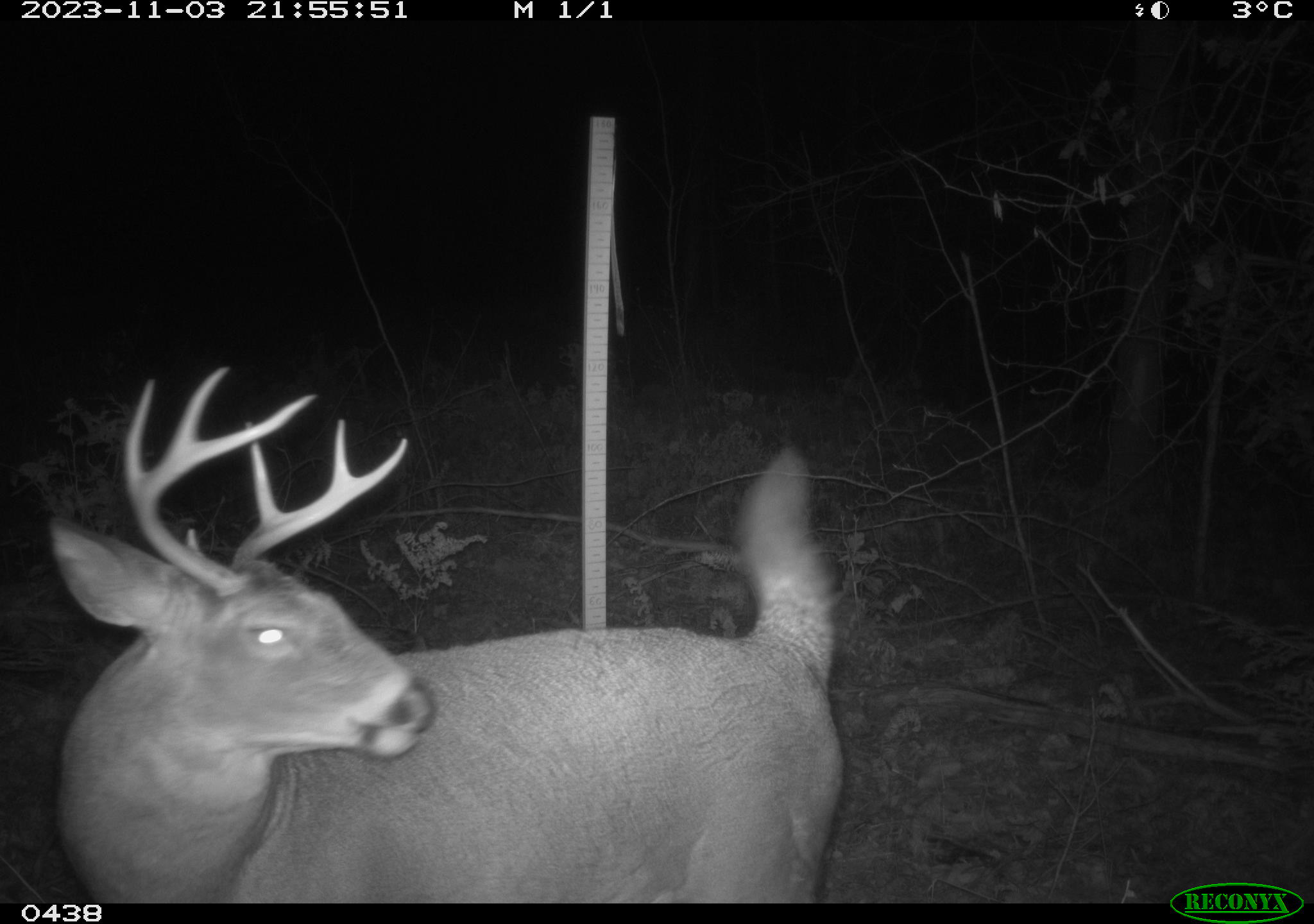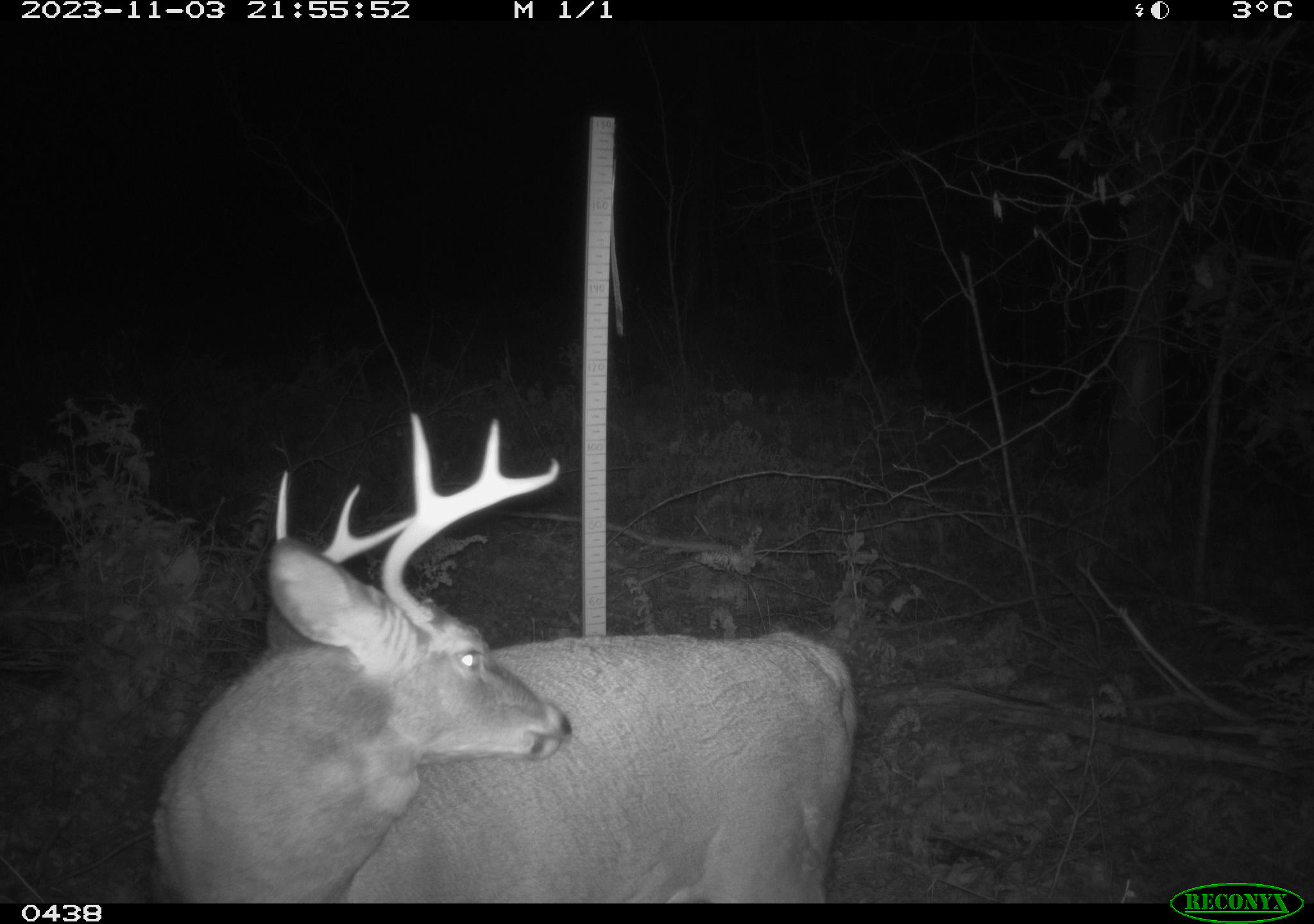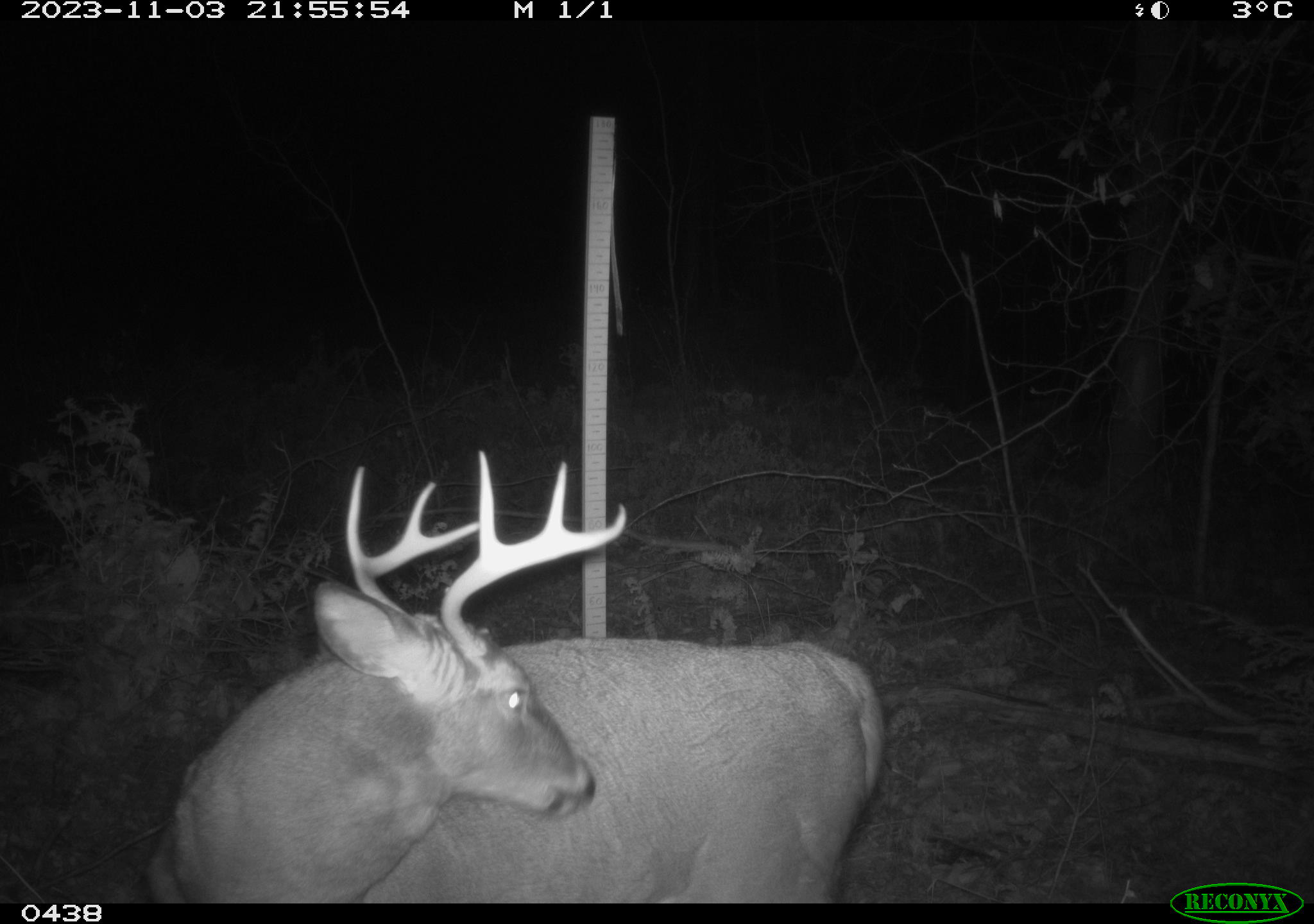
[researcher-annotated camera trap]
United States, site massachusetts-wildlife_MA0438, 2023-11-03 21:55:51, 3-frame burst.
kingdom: Animalia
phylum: Chordata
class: Mammalia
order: Artiodactyla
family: Cervidae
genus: Odocoileus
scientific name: Odocoileus virginianus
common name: white-tailed deer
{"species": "white-tailed deer (Odocoileus virginianus)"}